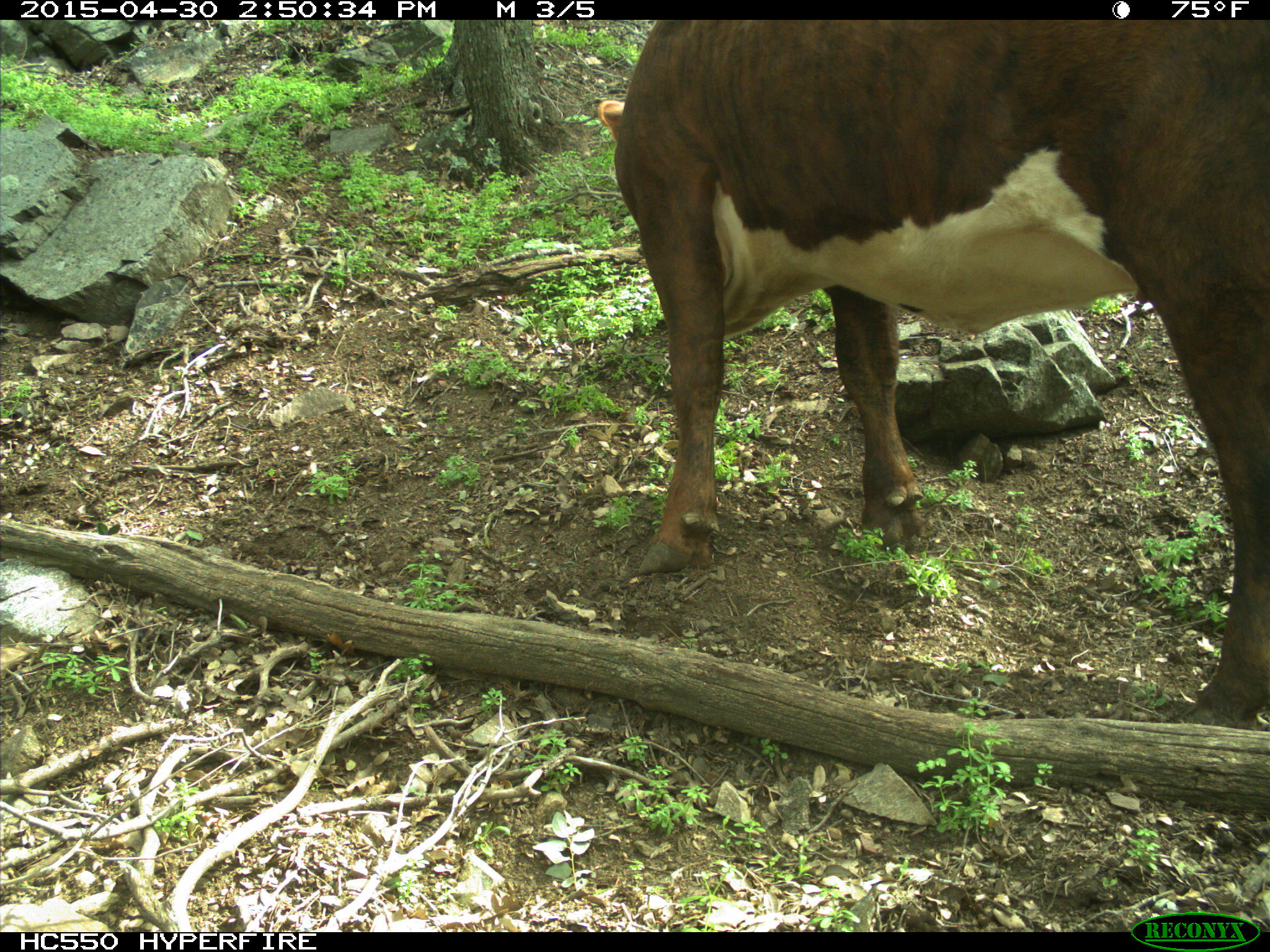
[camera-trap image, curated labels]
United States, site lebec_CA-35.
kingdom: Animalia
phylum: Chordata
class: Mammalia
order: Artiodactyla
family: Bovidae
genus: Bos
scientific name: Bos taurus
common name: domestic cow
Bos taurus (domestic cow).